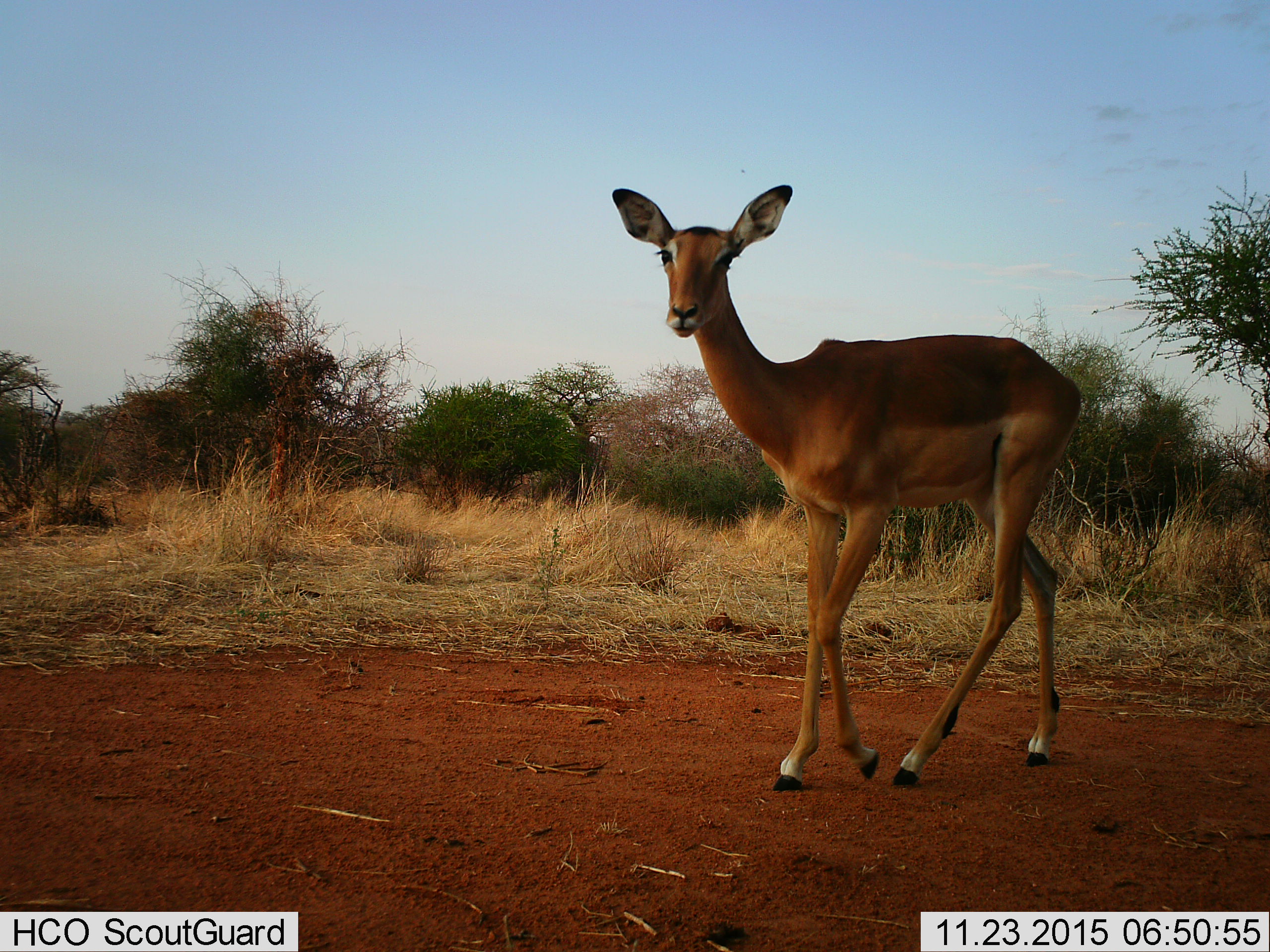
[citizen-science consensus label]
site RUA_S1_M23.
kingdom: Animalia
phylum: Chordata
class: Mammalia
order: Artiodactyla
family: Bovidae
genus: Aepyceros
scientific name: Aepyceros melampus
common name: impala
Impala (Aepyceros melampus), count 1. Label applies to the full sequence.